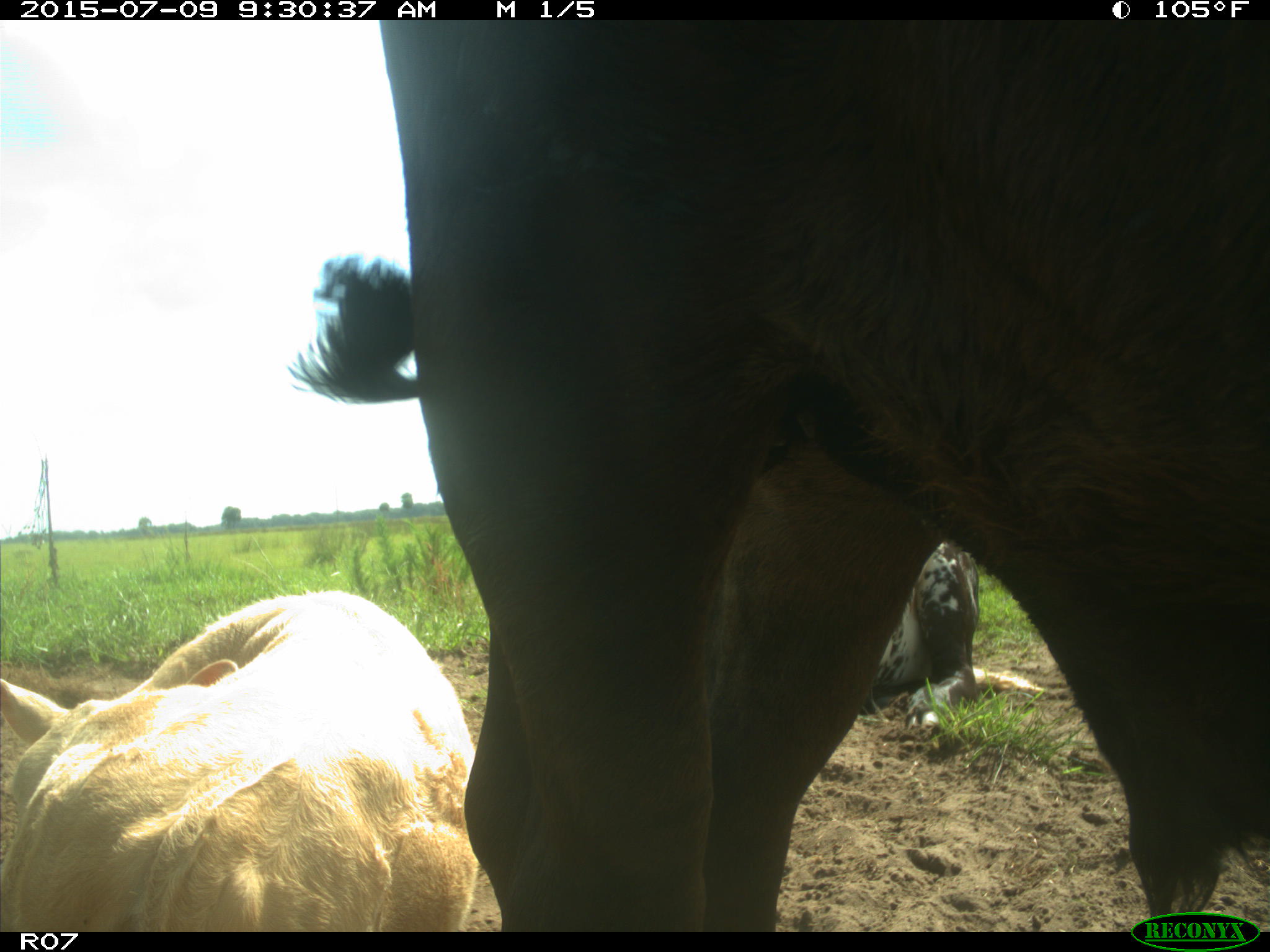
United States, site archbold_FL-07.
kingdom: Animalia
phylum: Chordata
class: Mammalia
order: Artiodactyla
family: Bovidae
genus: Bos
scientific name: Bos taurus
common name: domestic cow